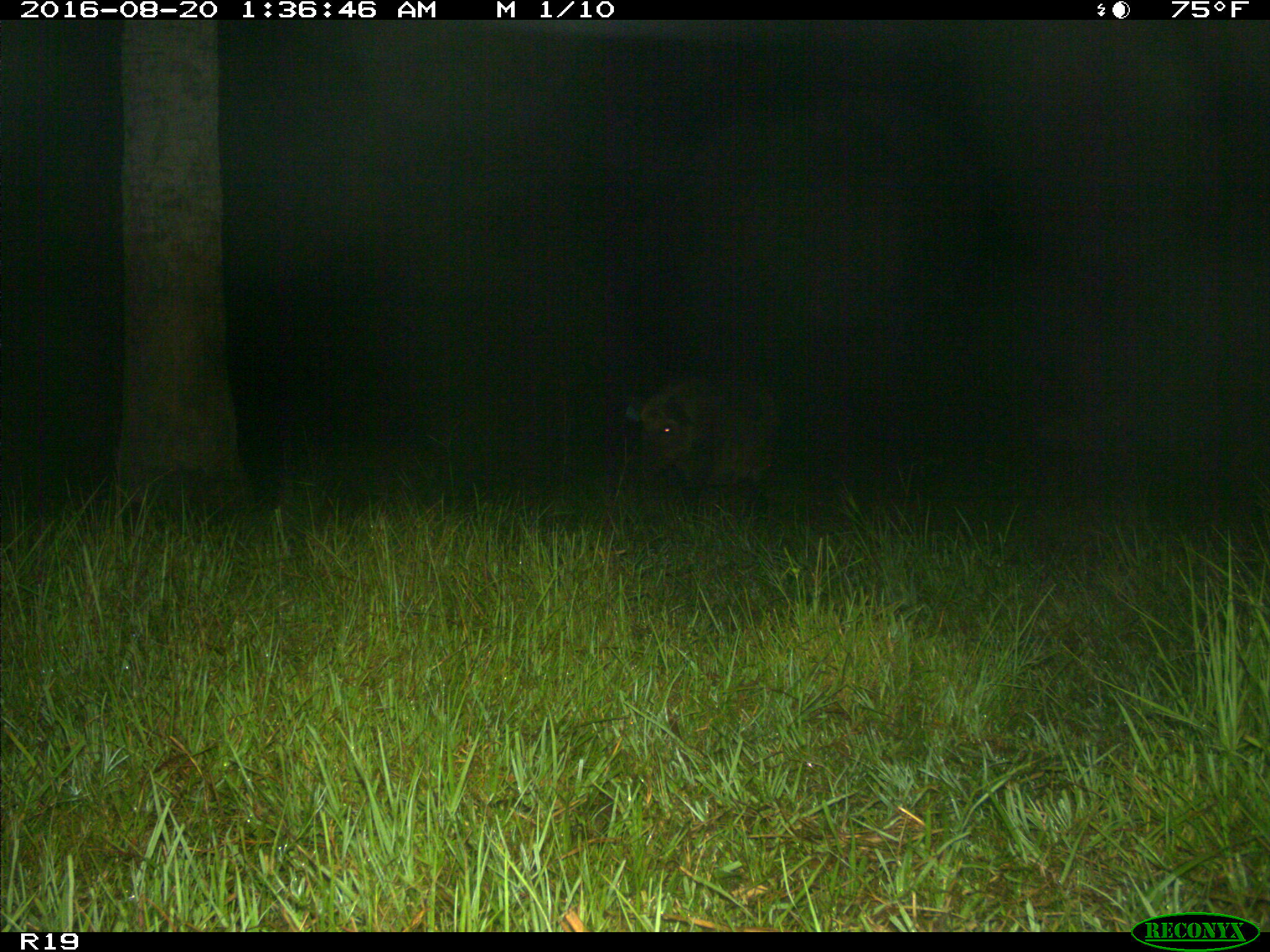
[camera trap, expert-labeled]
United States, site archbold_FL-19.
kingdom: Animalia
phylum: Chordata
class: Mammalia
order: Artiodactyla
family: Suidae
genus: Sus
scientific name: Sus scrofa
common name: wild boar